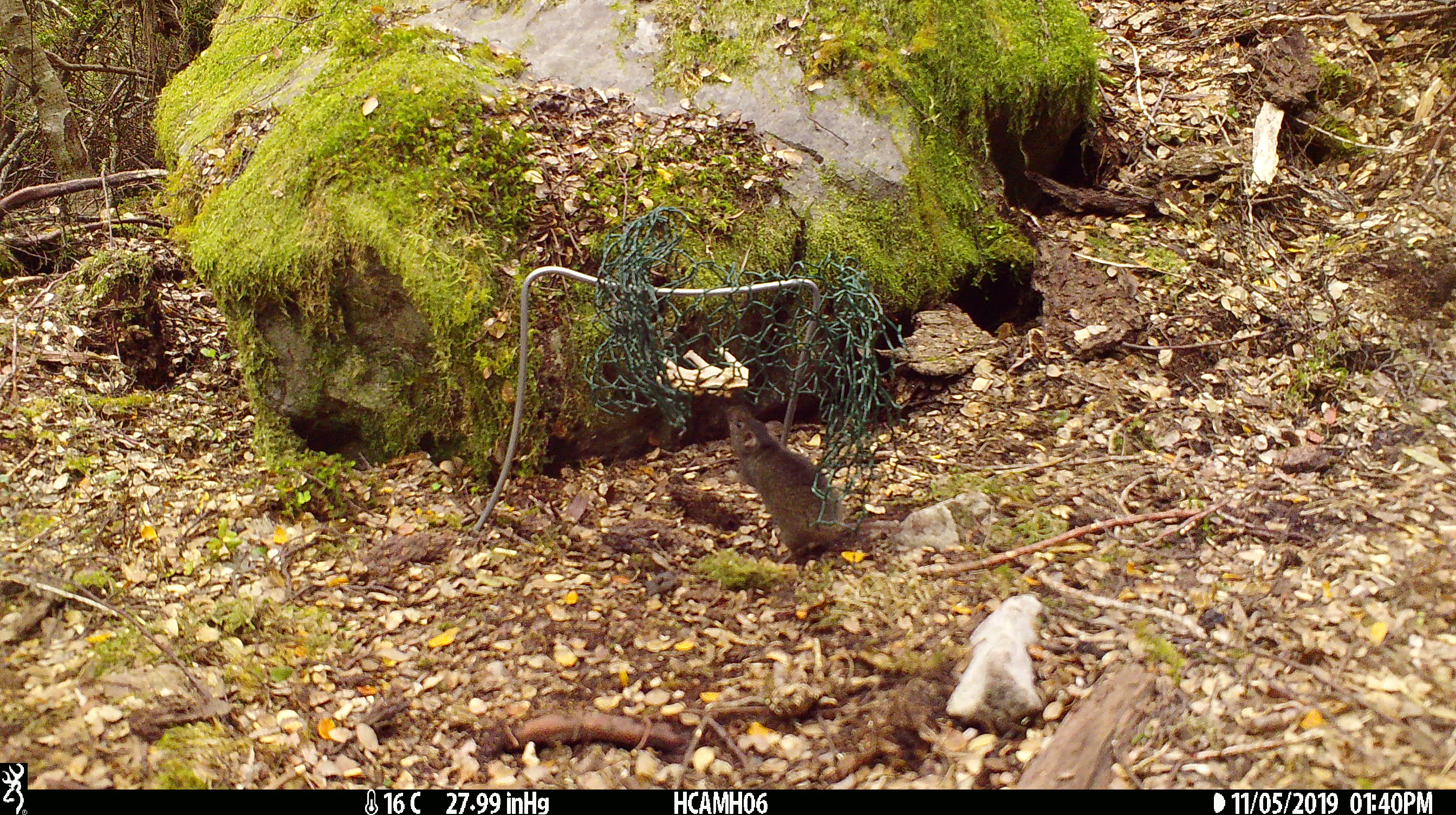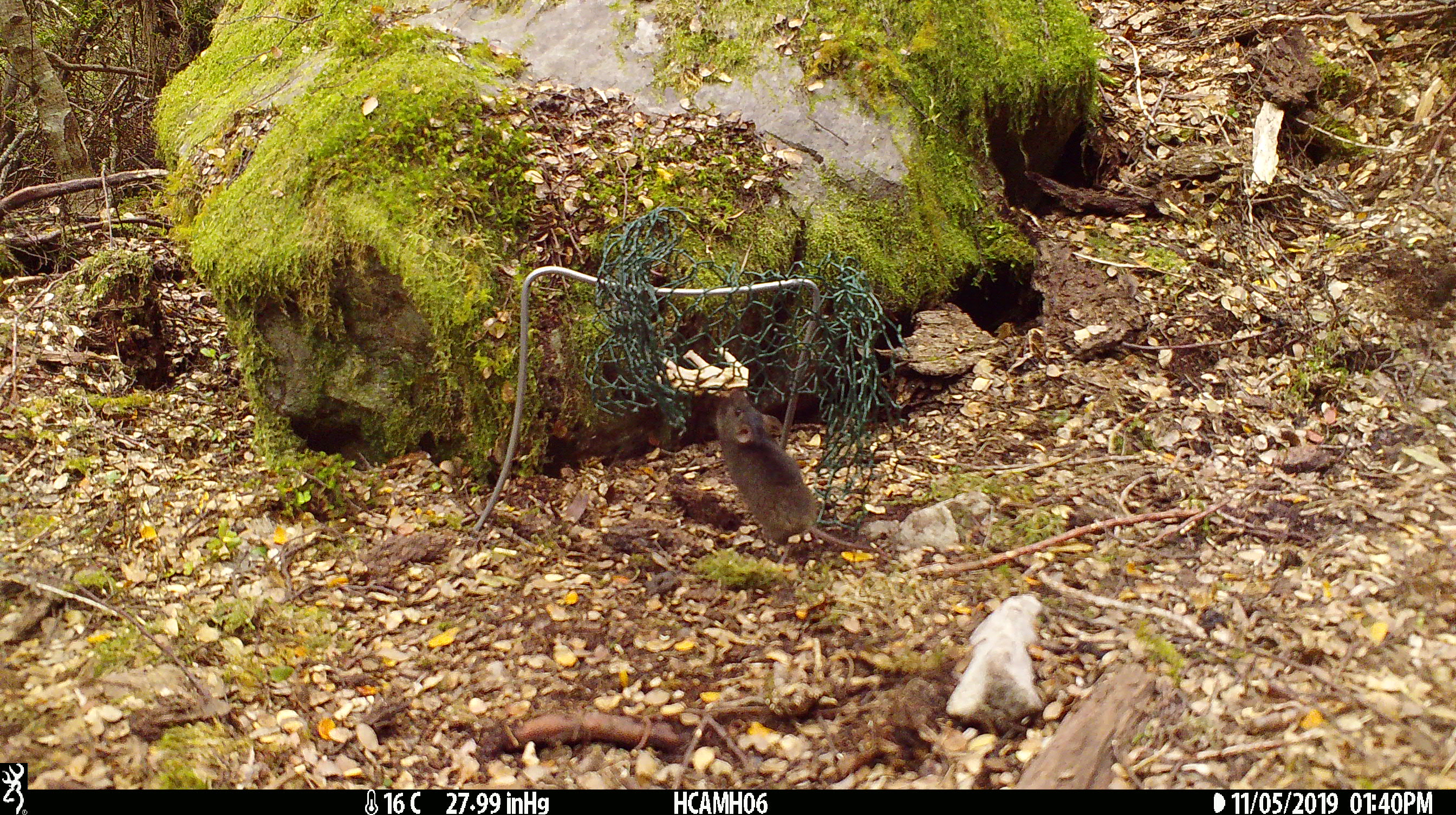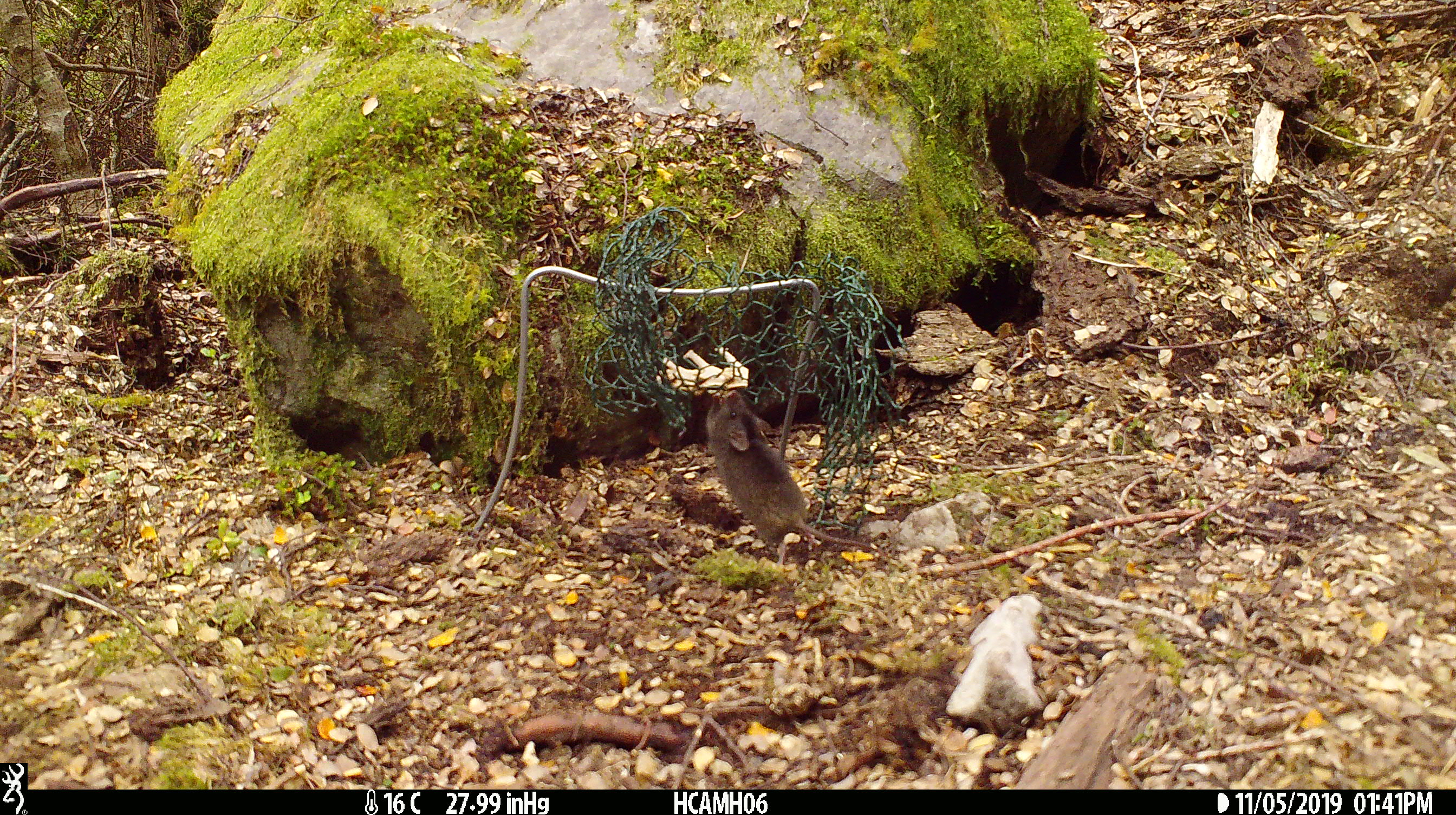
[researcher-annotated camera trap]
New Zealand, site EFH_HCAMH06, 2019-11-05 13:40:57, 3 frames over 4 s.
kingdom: Animalia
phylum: Chordata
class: Mammalia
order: Rodentia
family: Muridae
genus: Mus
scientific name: Mus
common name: mouse